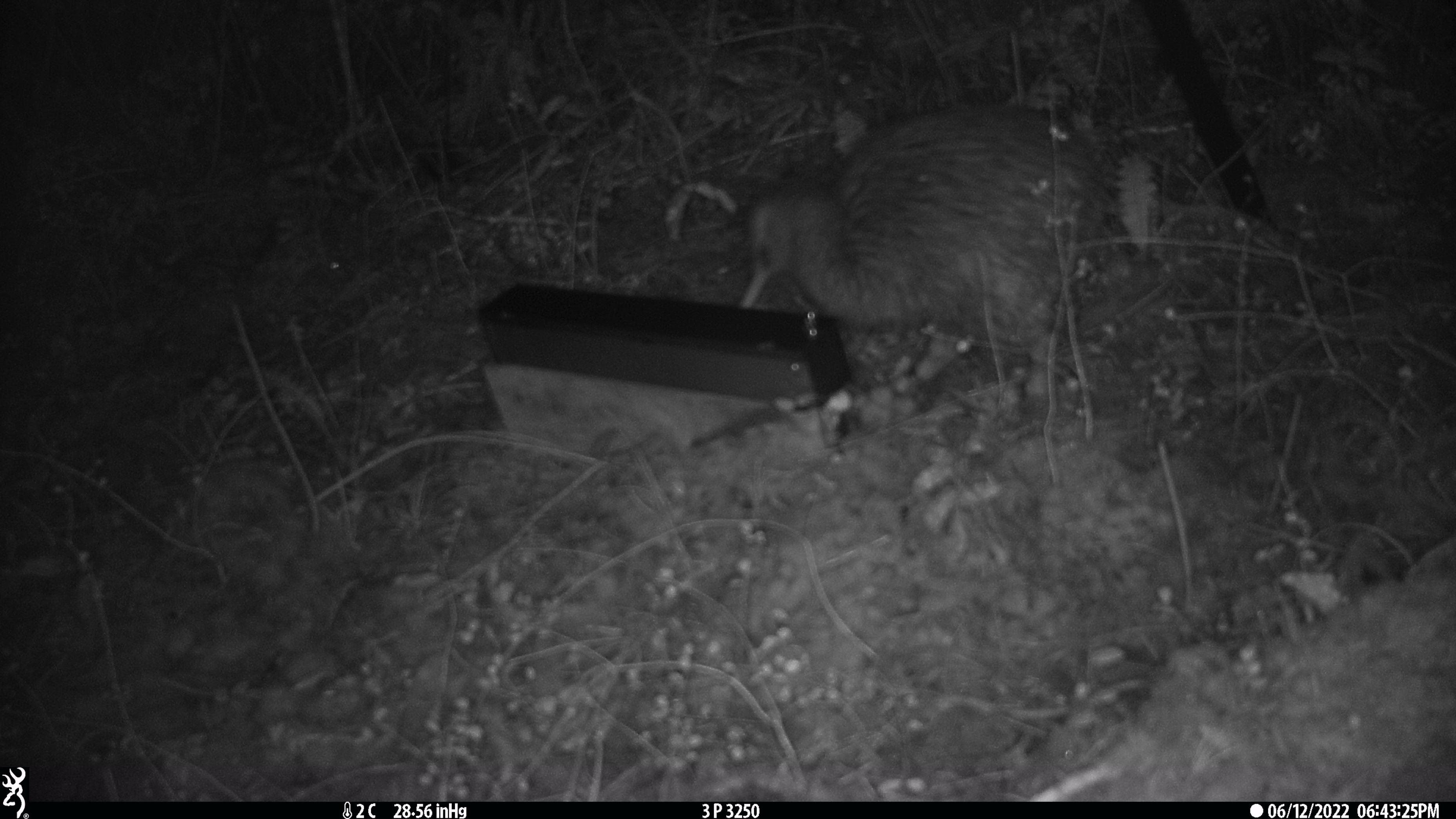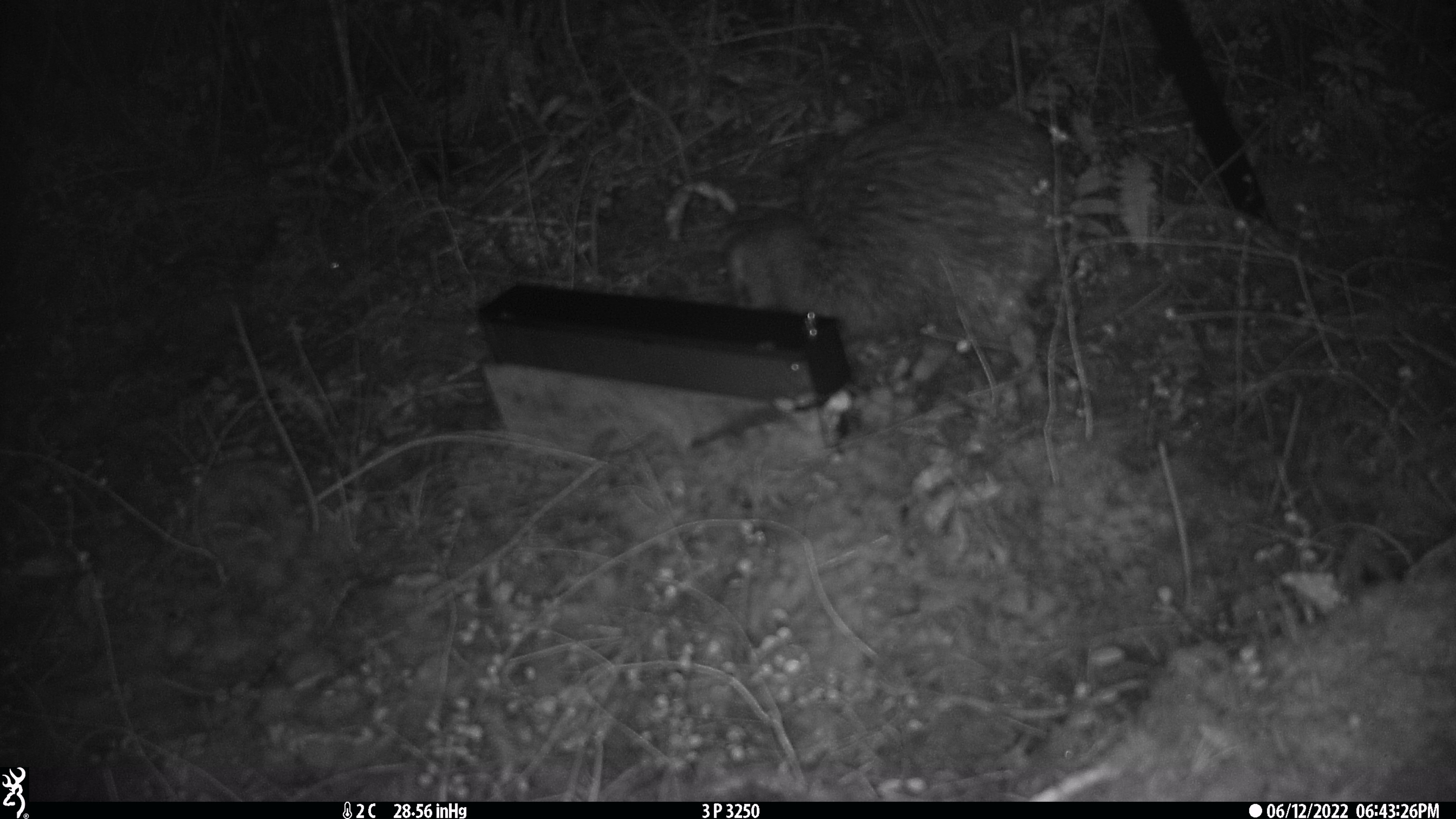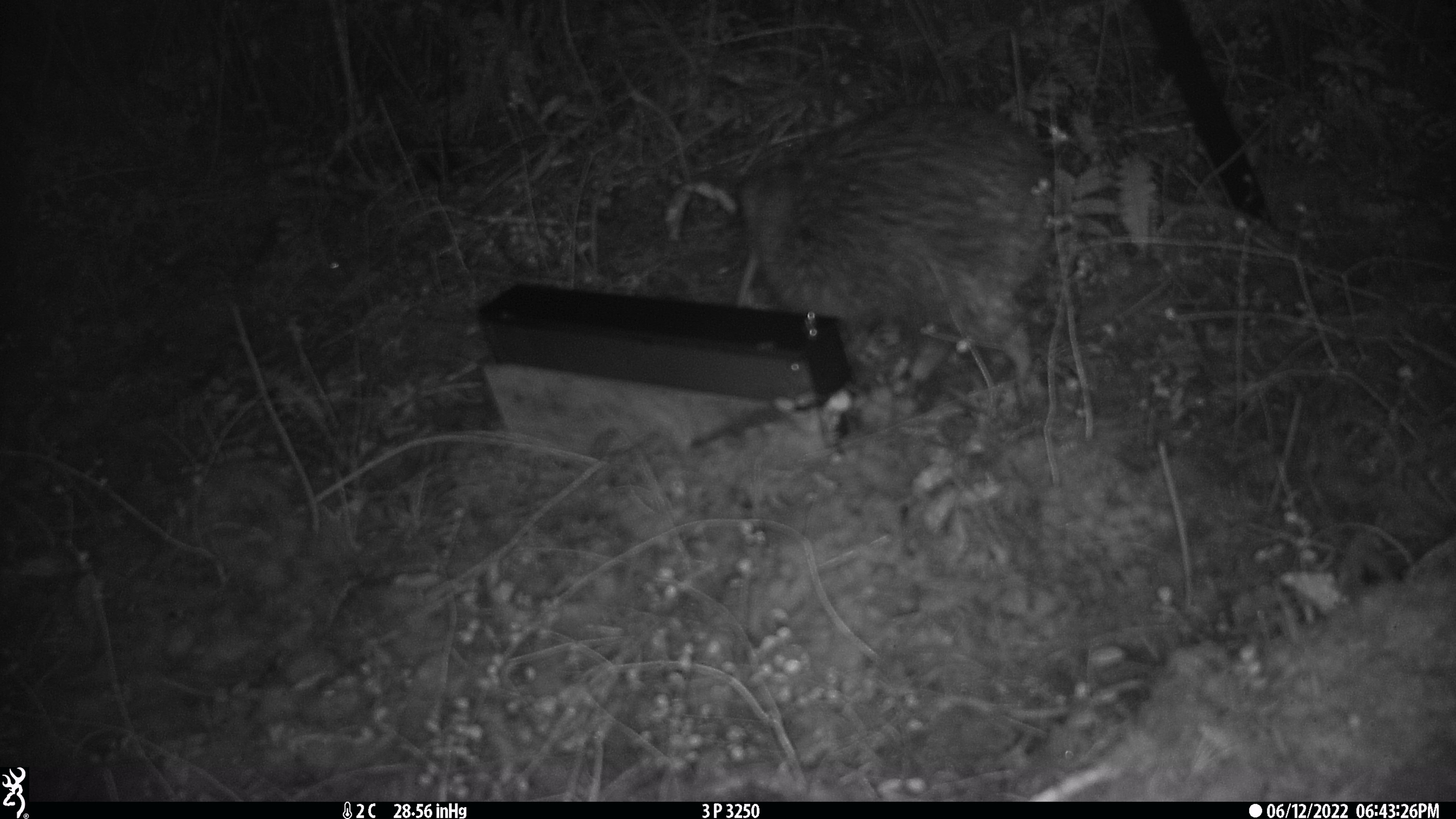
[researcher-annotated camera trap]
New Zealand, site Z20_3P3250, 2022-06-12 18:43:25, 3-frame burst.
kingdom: Animalia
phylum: Chordata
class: Aves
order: Apterygiformes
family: Apterygidae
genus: Apteryx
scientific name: Apteryx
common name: kiwi